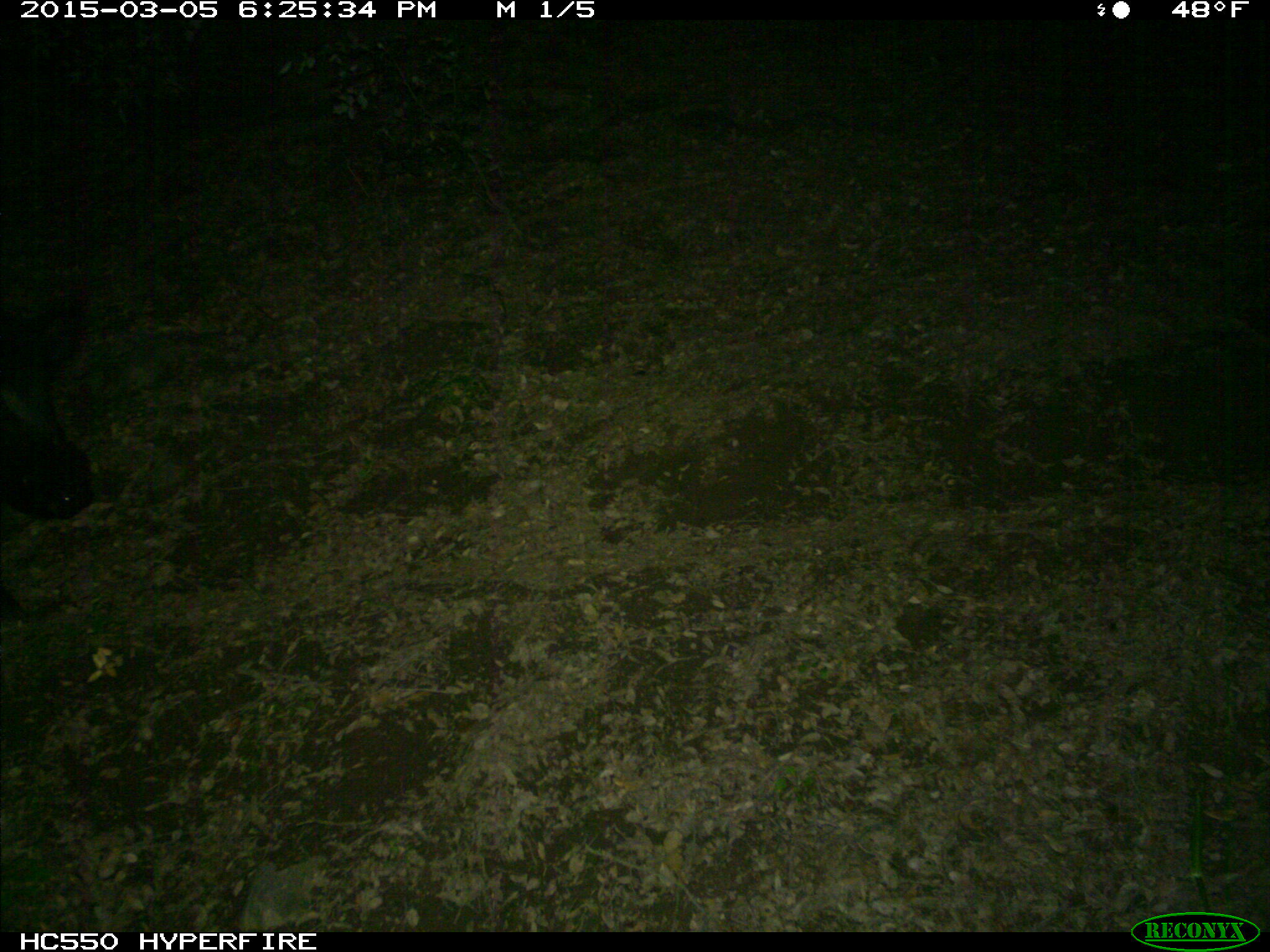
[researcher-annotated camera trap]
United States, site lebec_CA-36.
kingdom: Animalia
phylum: Chordata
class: Mammalia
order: Artiodactyla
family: Suidae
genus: Sus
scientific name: Sus scrofa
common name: wild boar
Sus scrofa (wild boar).